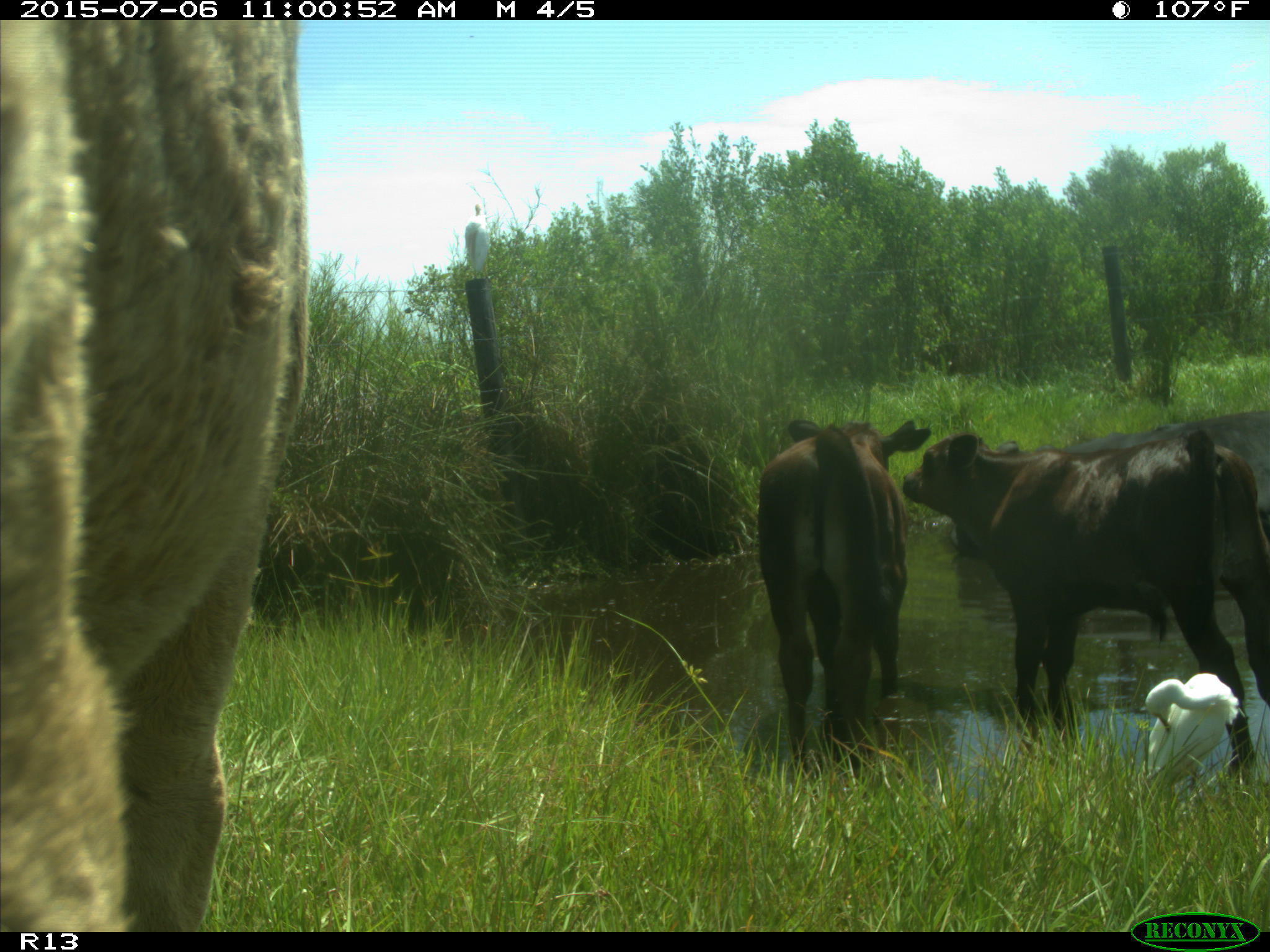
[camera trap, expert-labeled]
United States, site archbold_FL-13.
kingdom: Animalia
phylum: Chordata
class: Mammalia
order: Artiodactyla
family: Bovidae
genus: Bos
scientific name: Bos taurus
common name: domestic cow